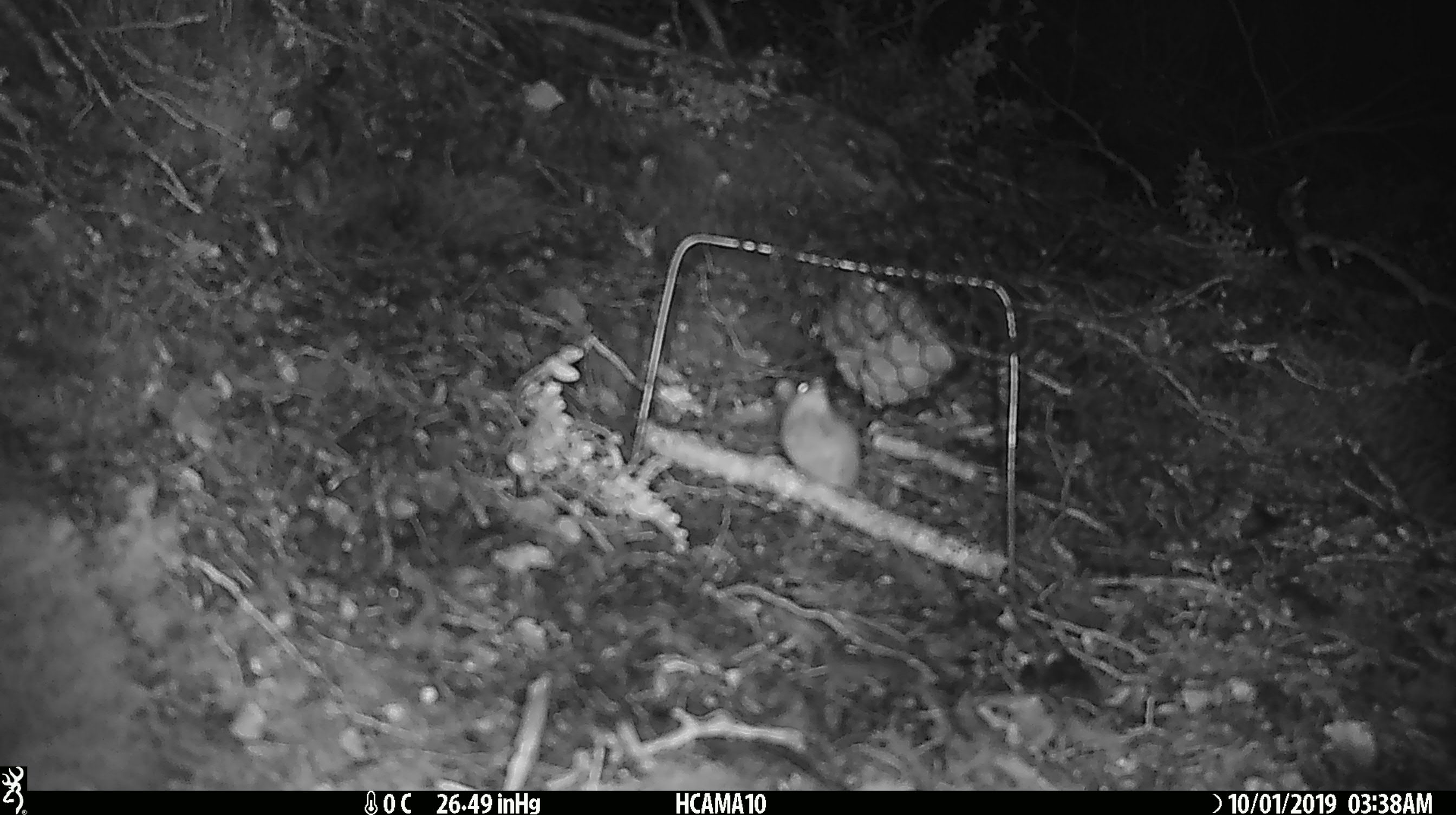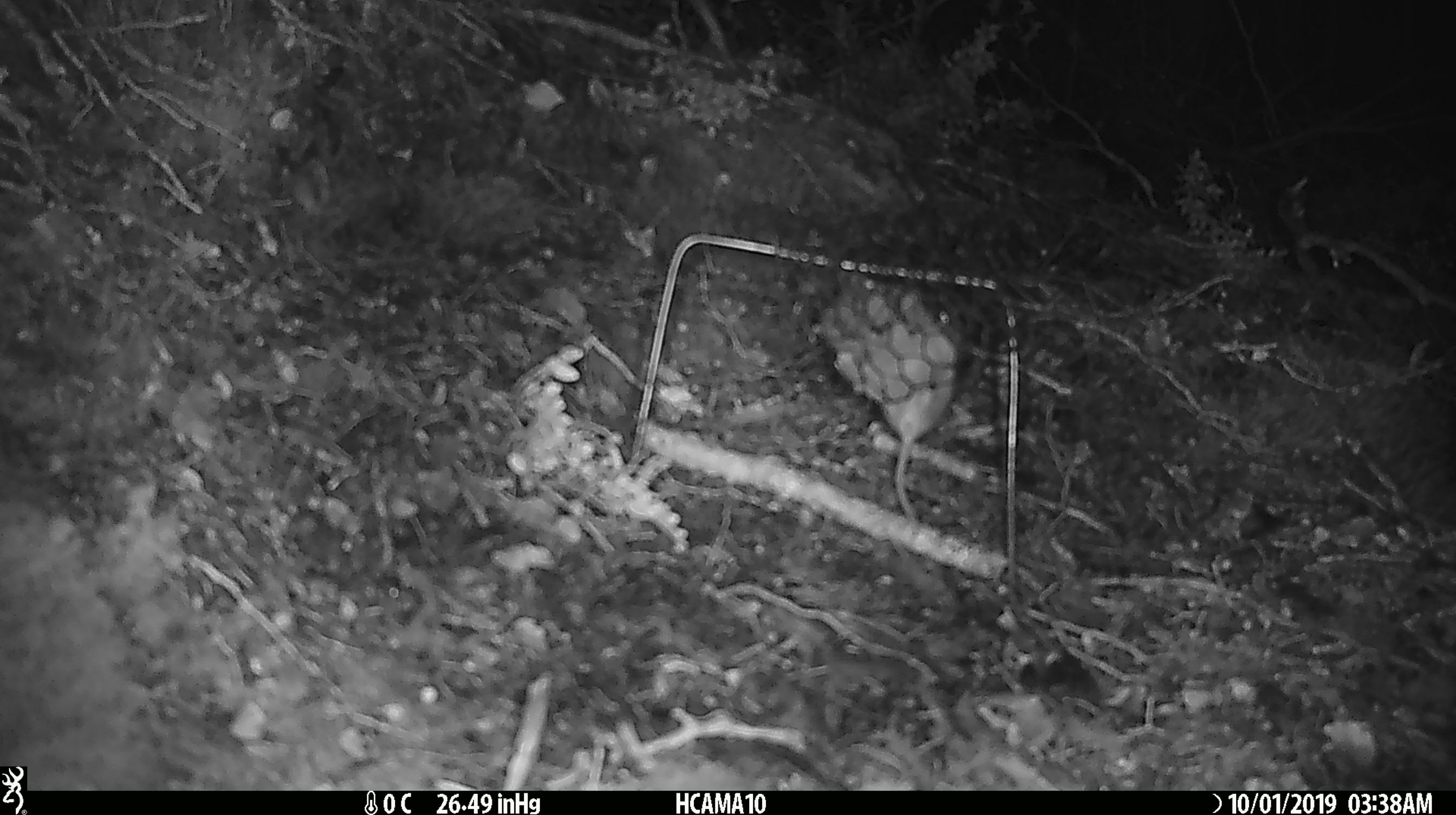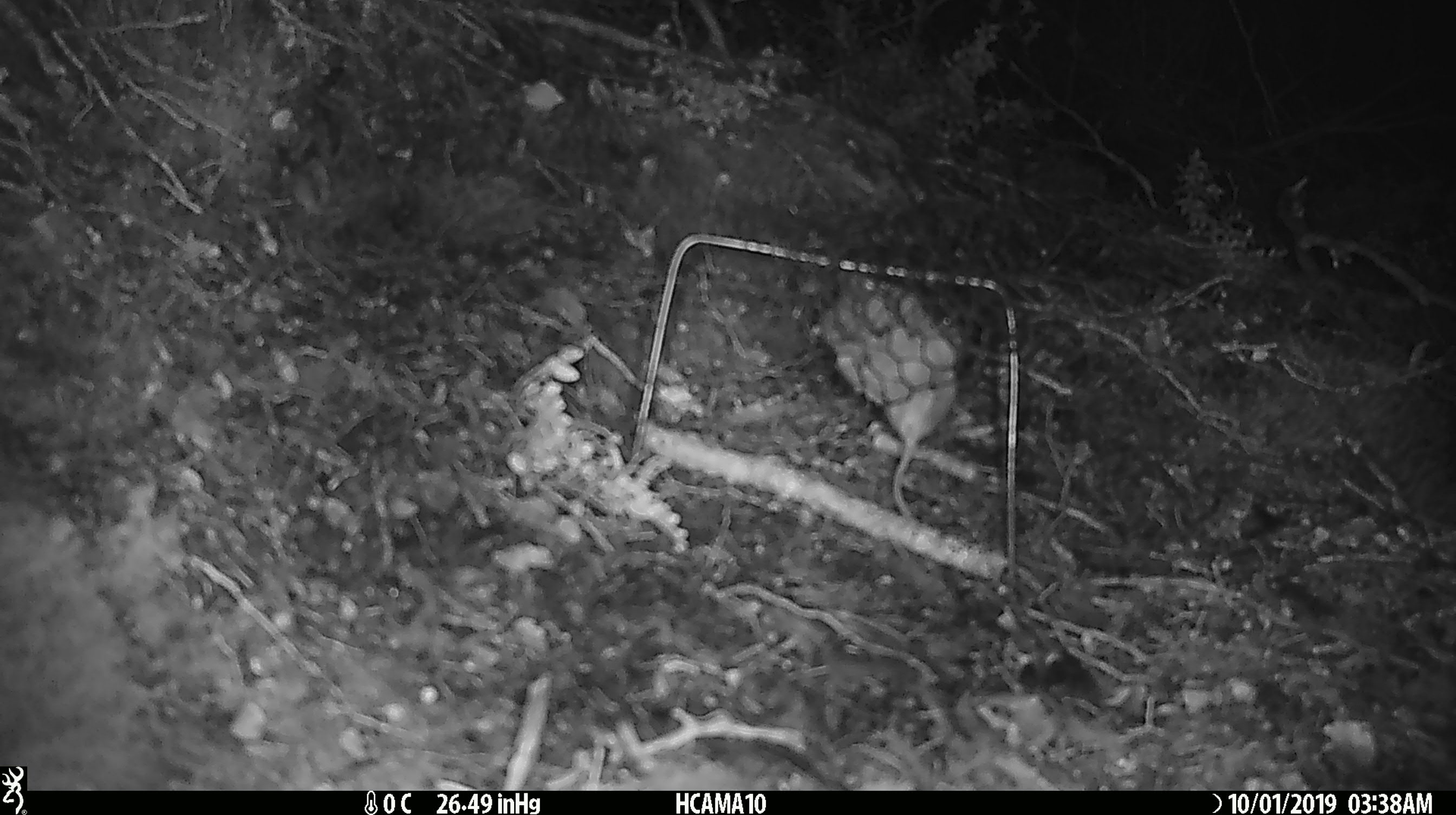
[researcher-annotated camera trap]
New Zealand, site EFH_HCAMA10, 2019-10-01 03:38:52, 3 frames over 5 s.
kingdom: Animalia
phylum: Chordata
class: Mammalia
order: Rodentia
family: Muridae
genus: Mus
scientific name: Mus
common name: mouse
Mouse (Mus).